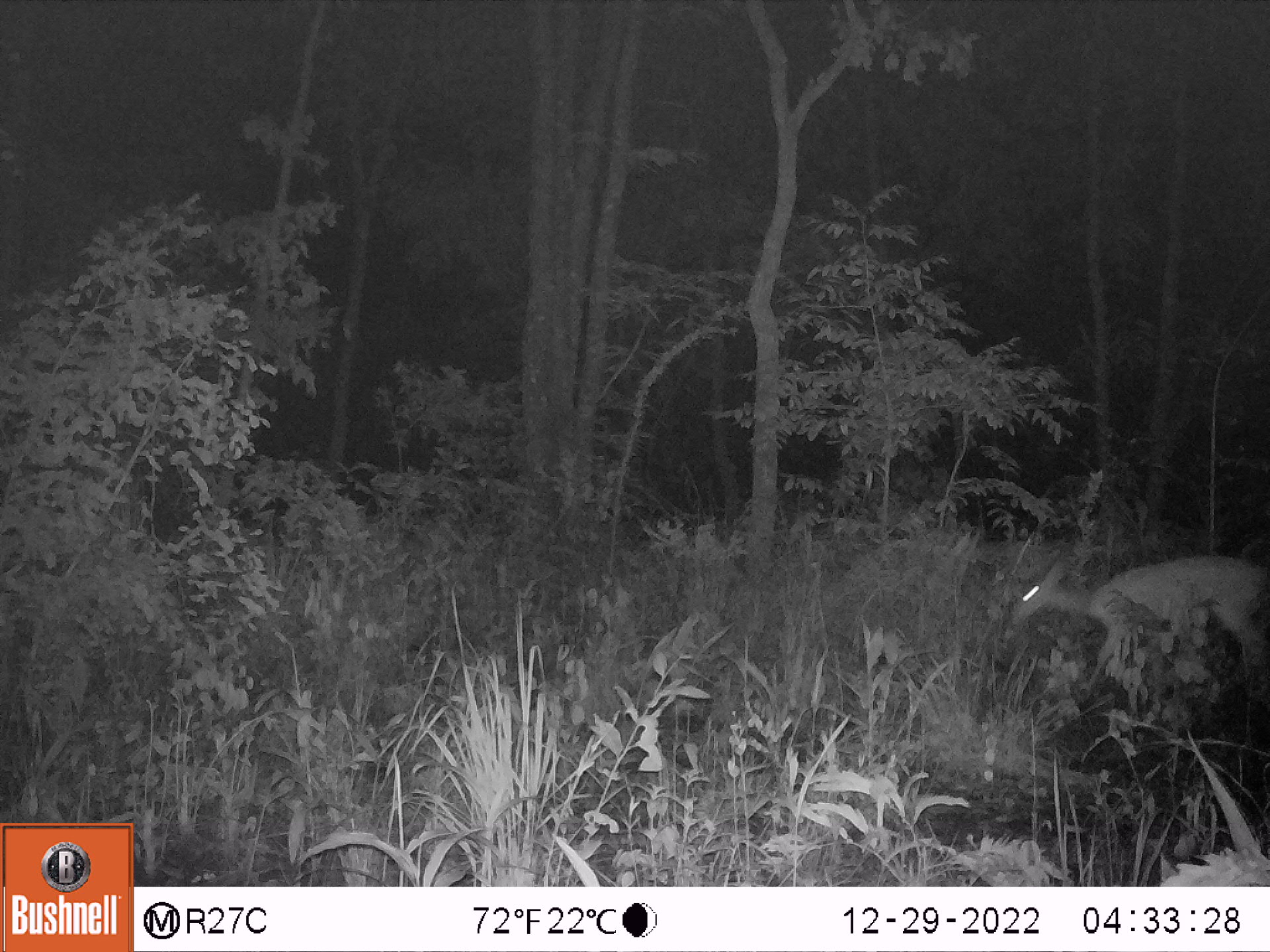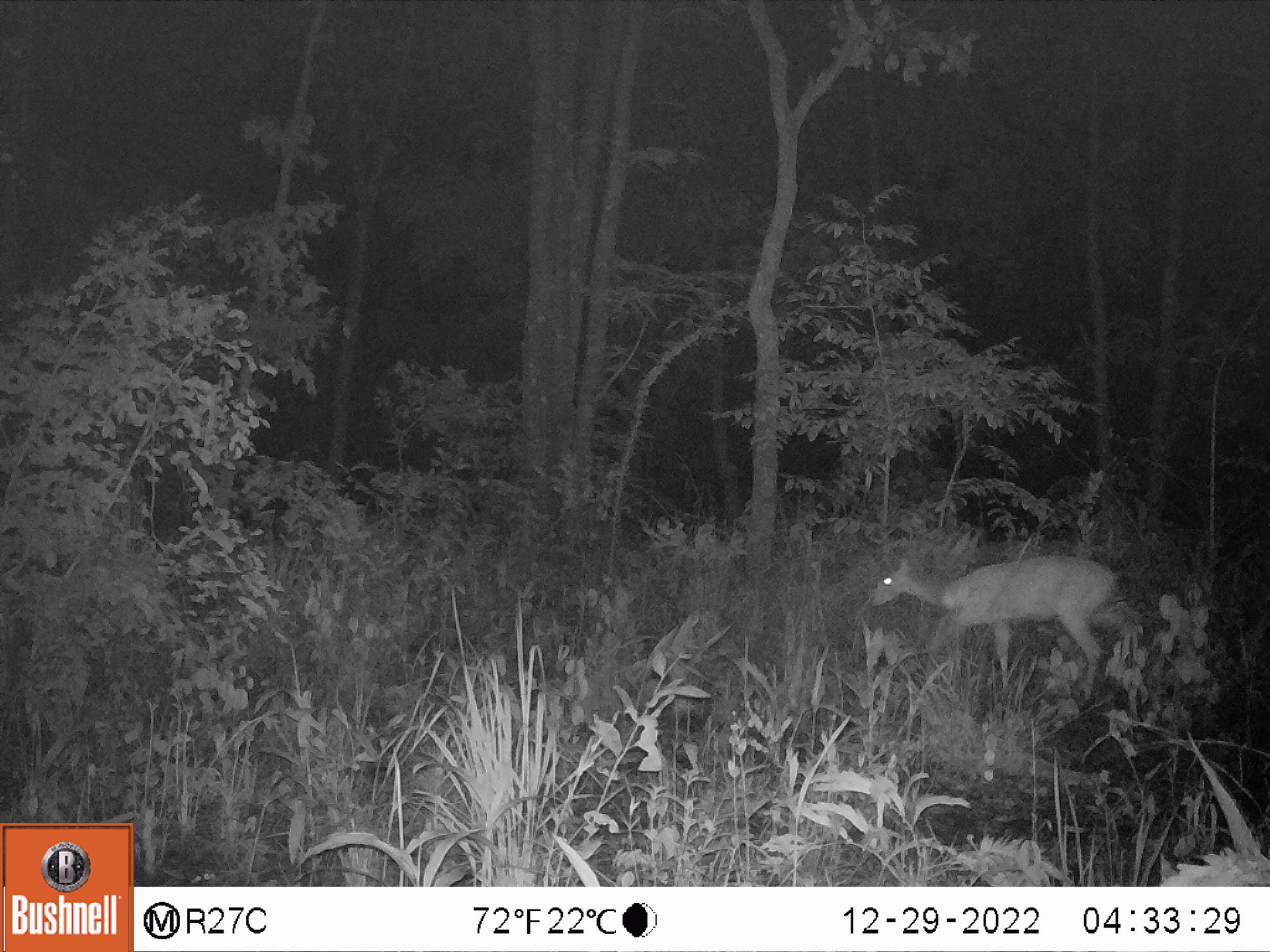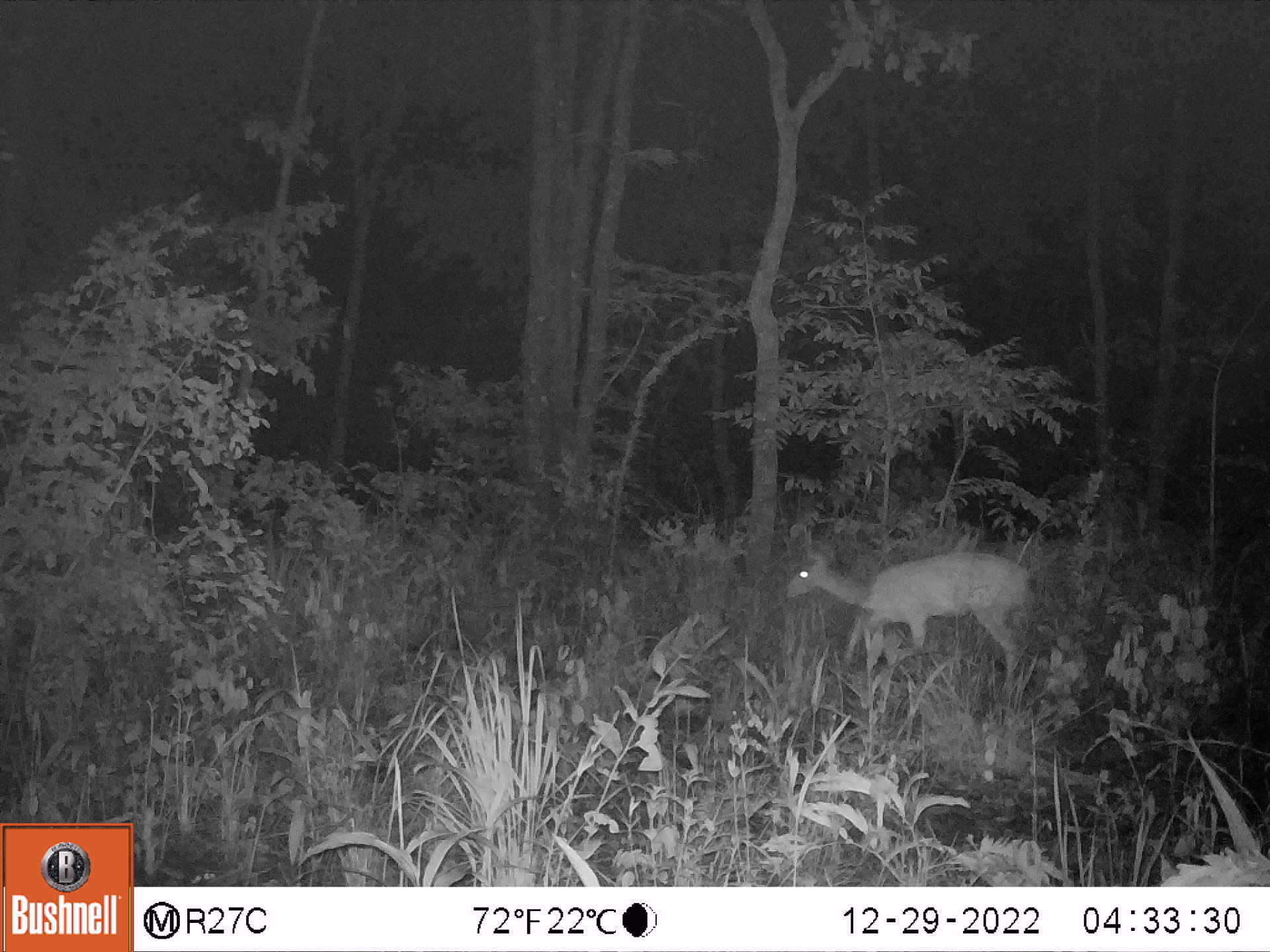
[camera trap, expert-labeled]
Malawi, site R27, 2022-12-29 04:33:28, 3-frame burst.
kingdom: Animalia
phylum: Chordata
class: Mammalia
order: Artiodactyla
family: Bovidae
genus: Tragelaphus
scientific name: Tragelaphus sylvaticus sylvaticus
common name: cape bushbuck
Cape bushbuck (Tragelaphus sylvaticus sylvaticus), count 1.